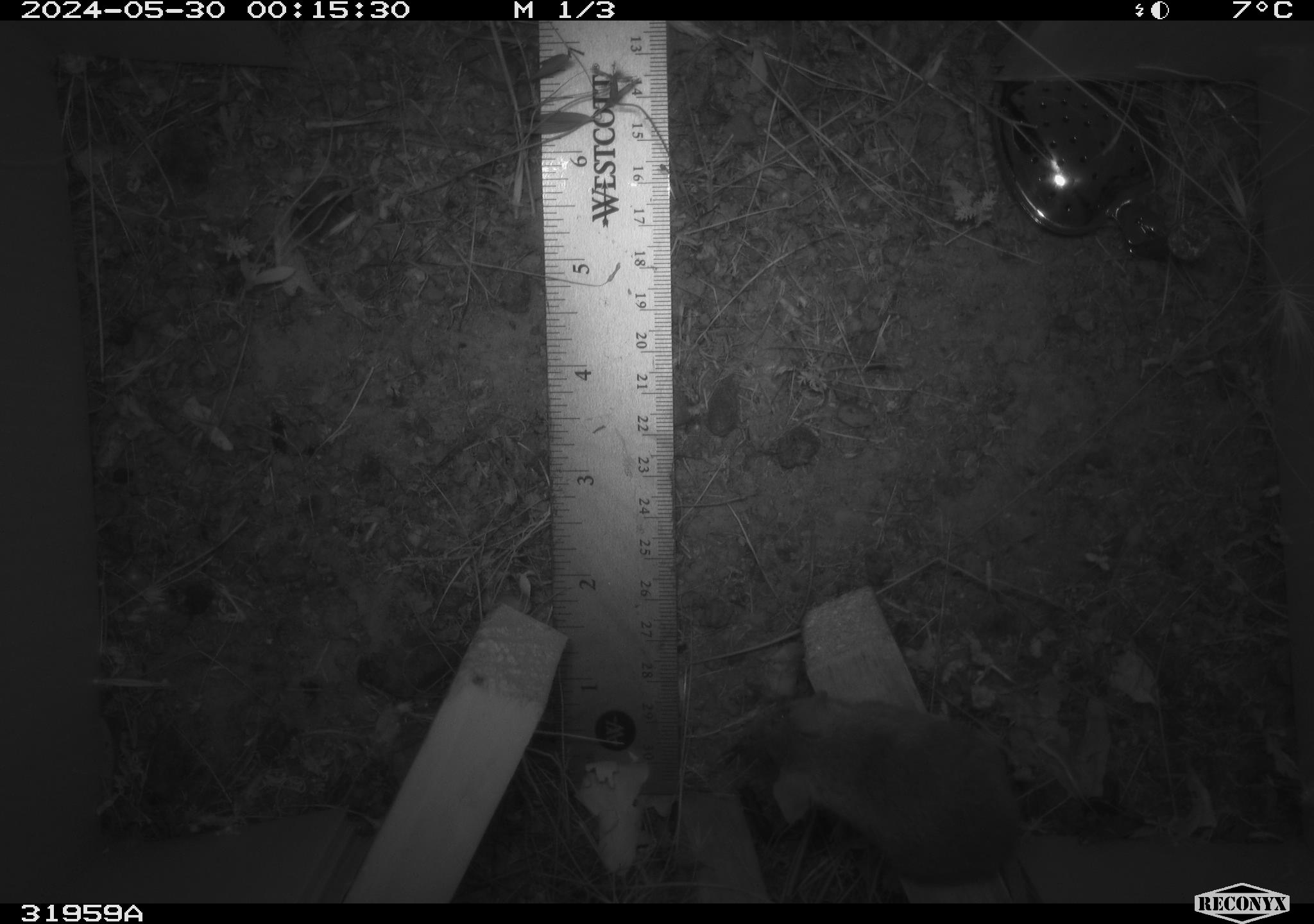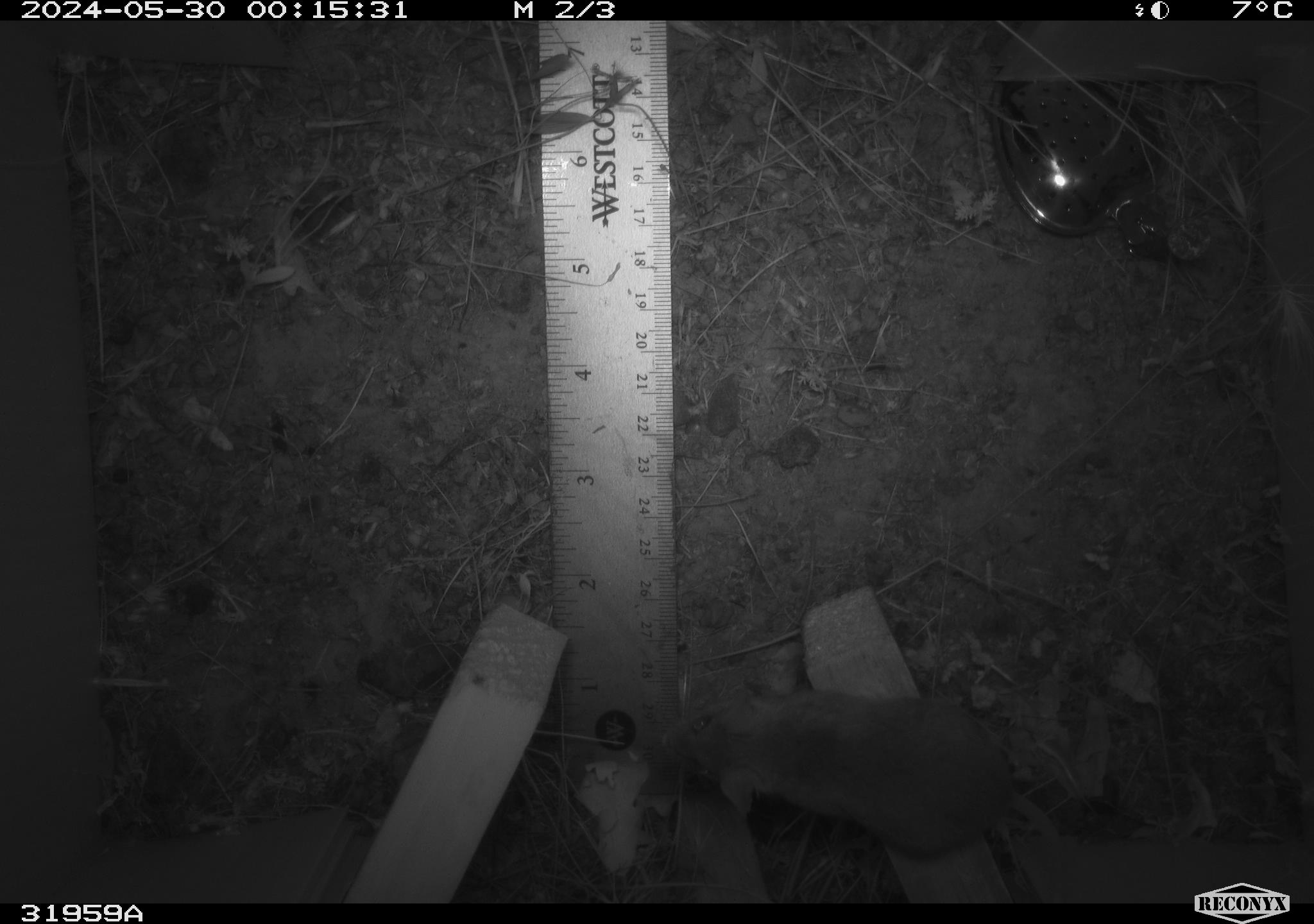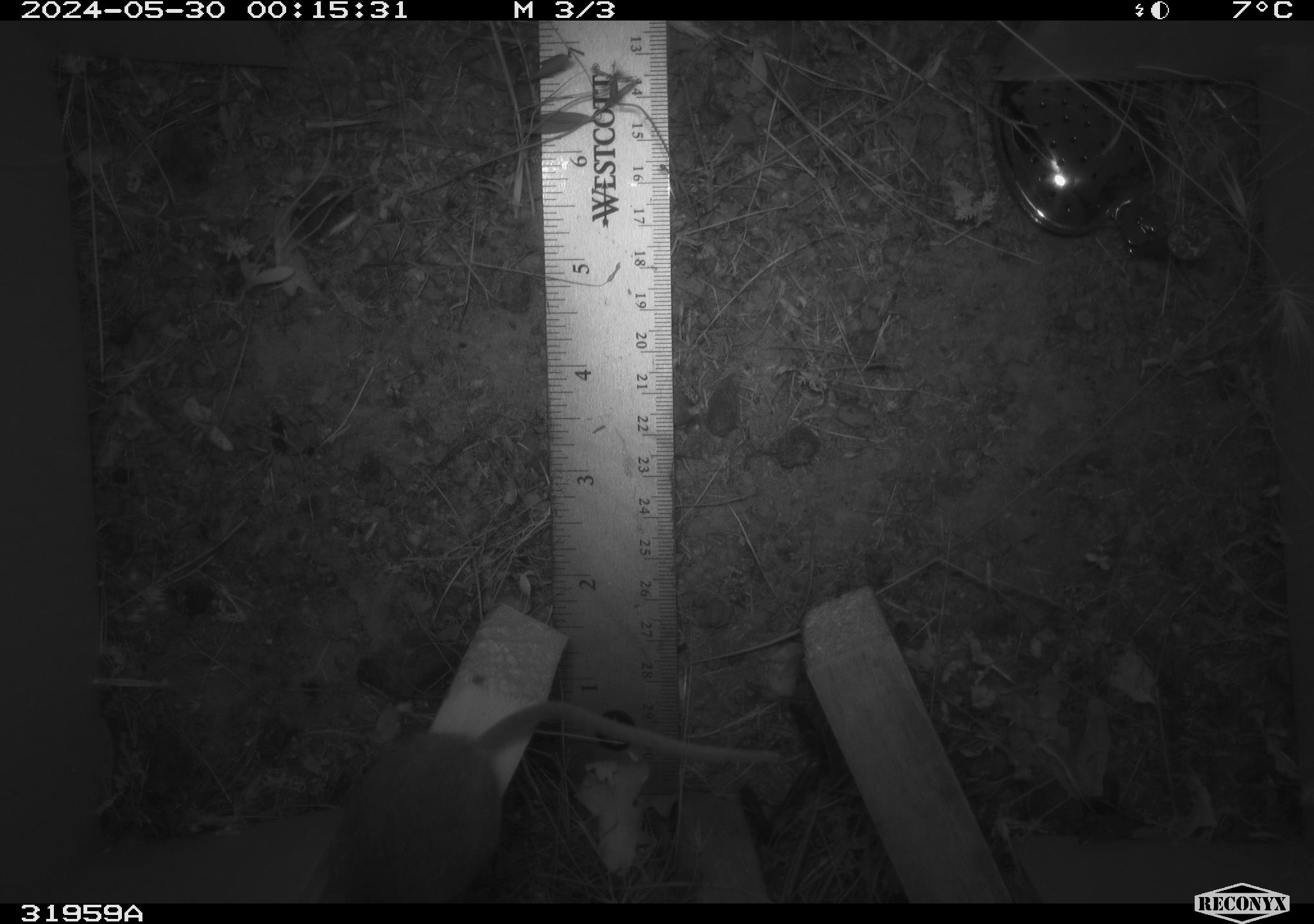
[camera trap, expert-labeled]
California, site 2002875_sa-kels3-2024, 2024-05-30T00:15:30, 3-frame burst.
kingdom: Animalia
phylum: Chordata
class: Mammalia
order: Rodentia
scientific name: Rodentia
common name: rodent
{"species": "rodent (Rodentia)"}